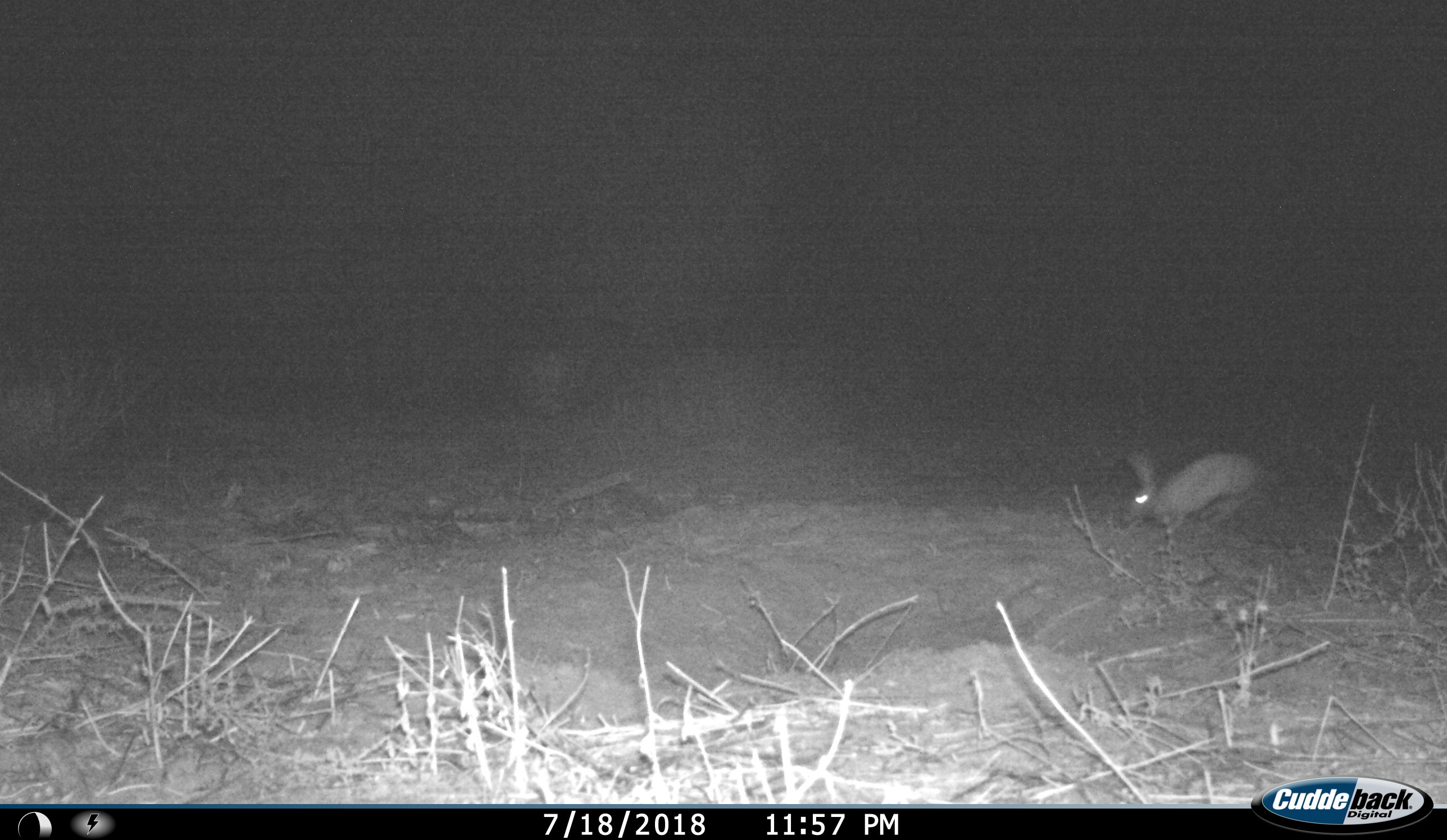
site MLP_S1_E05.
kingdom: Animalia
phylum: Chordata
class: Mammalia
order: Lagomorpha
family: Leporidae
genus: Lepus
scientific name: Lepus capensis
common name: cape hare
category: harecape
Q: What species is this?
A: Harecape (cape hare) (Lepus capensis).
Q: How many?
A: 1.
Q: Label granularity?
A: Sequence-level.